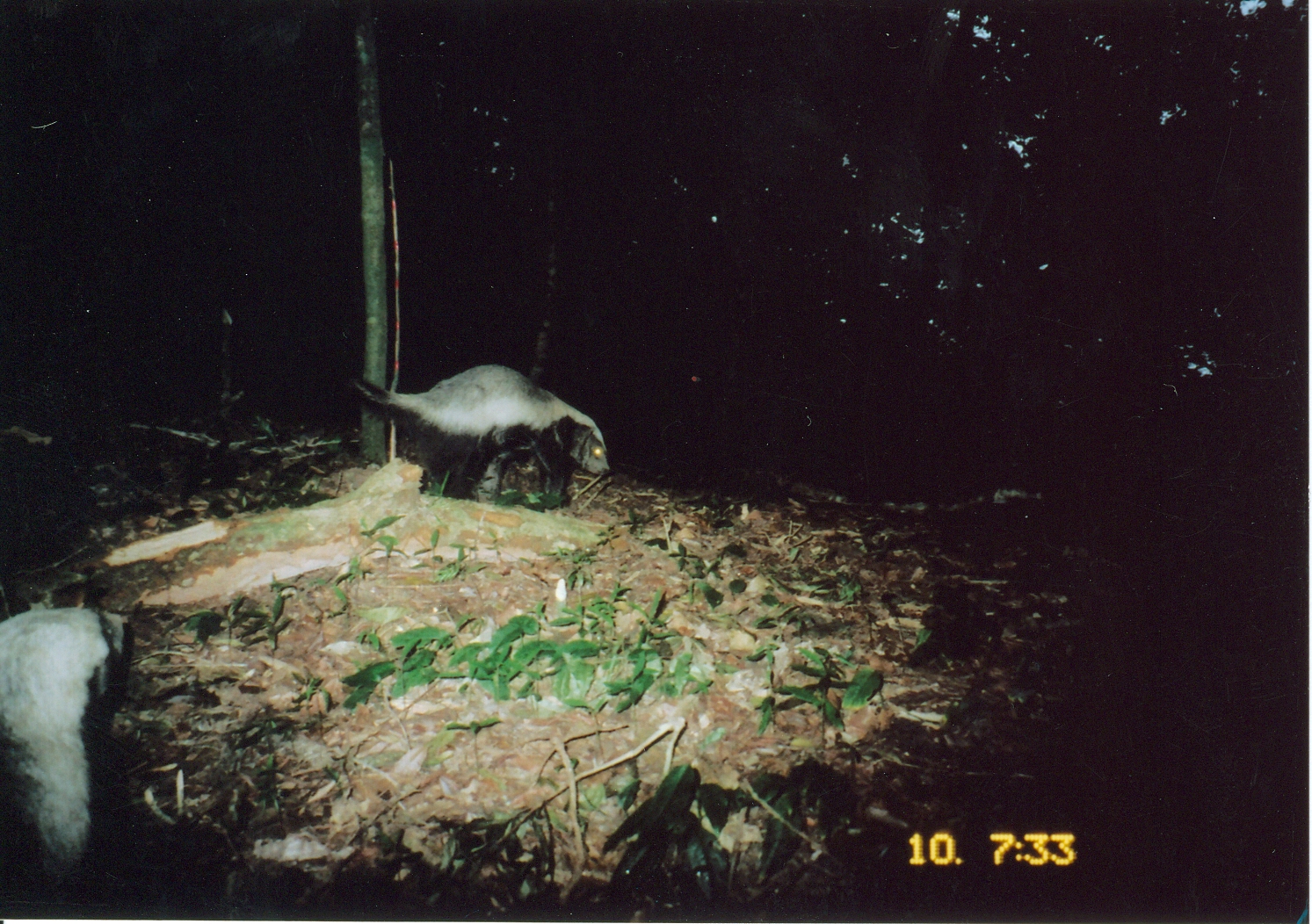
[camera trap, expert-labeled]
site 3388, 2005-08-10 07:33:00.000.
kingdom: Animalia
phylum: Chordata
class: Mammalia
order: Carnivora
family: Mustelidae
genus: Mellivora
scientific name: Mellivora capensis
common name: honey badger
Mellivora capensis (honey badger), count 1.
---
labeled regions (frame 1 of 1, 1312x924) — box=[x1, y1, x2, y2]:
mellivora capensis: box=[345, 361, 609, 505]